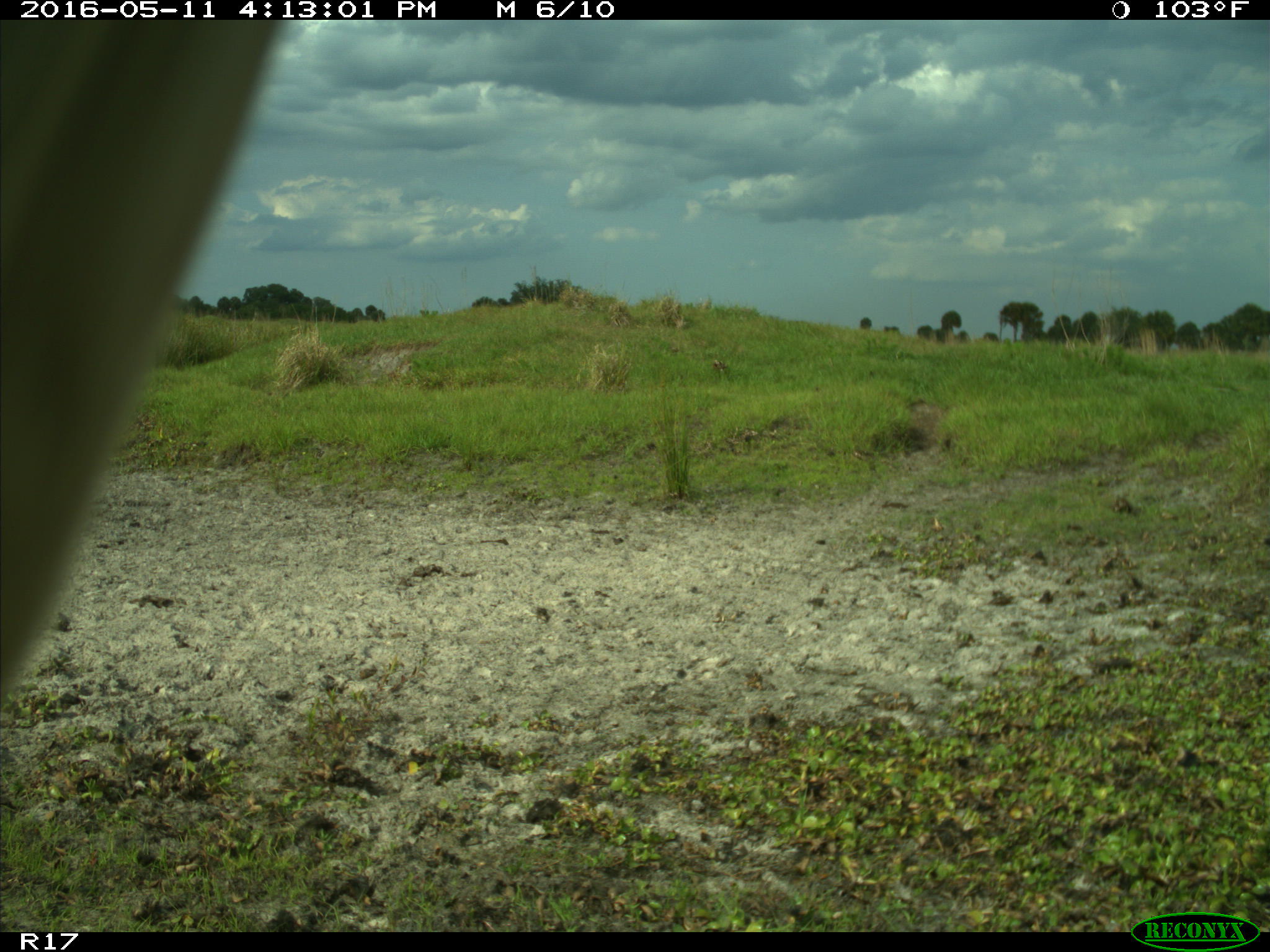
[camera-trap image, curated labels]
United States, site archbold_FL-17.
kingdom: Animalia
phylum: Chordata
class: Mammalia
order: Artiodactyla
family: Bovidae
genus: Bos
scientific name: Bos taurus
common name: domestic cow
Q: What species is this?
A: Bos taurus (domestic cow).